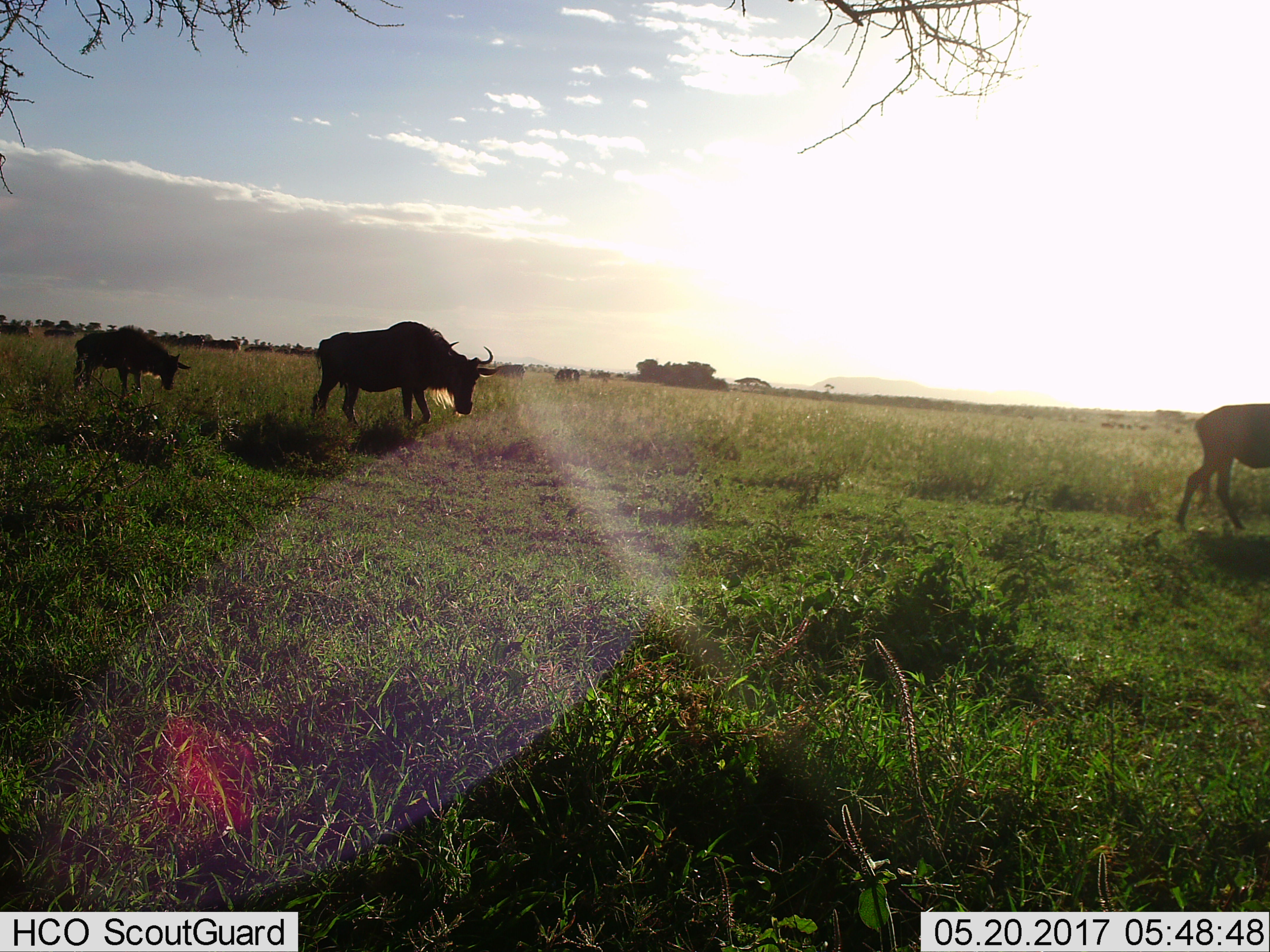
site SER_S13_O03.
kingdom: Animalia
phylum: Chordata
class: Mammalia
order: Artiodactyla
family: Bovidae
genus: Connochaetes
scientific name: Connochaetes taurinus taurinus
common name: blue wildebeest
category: wildebeestblue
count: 5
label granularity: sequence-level